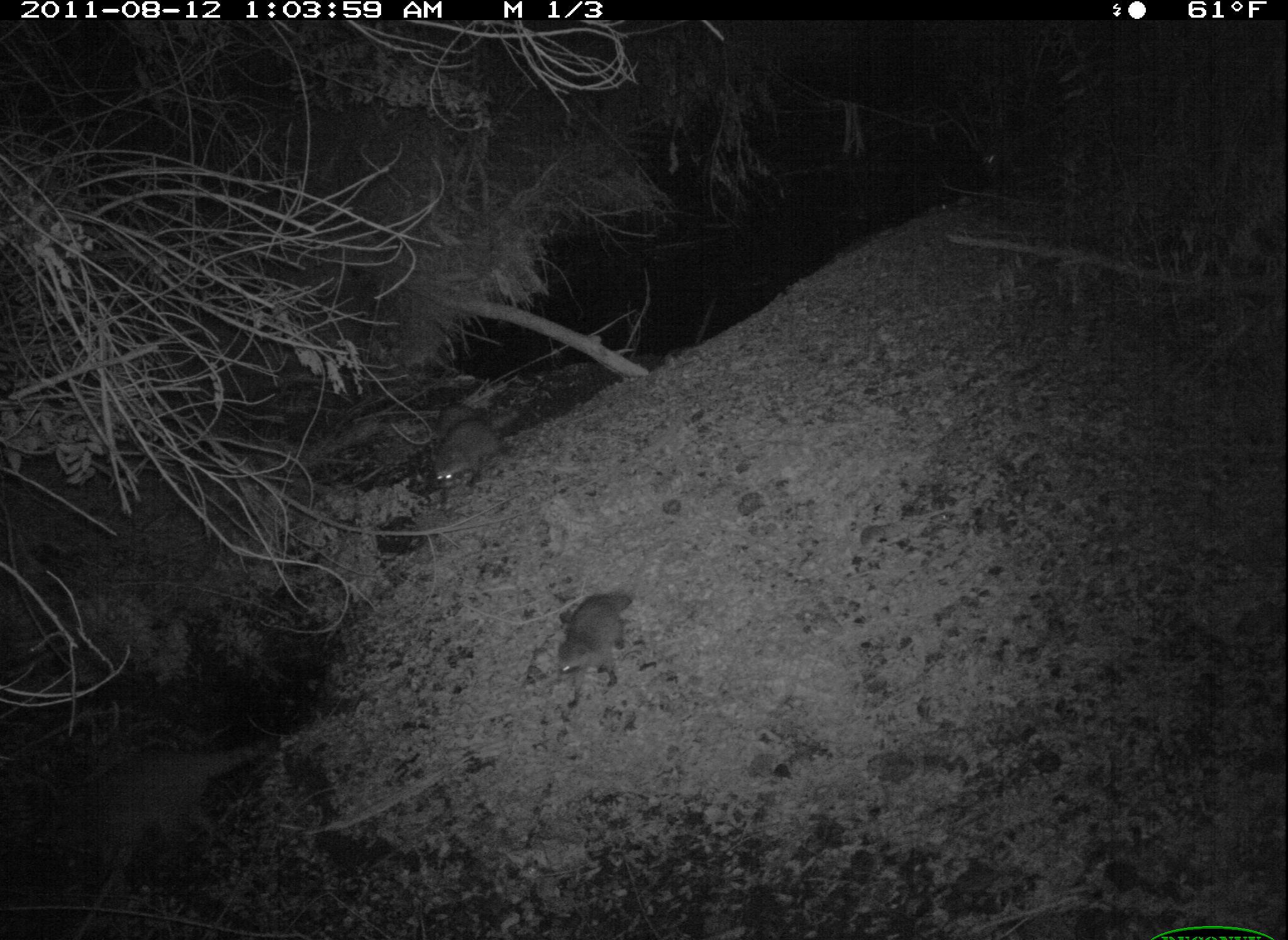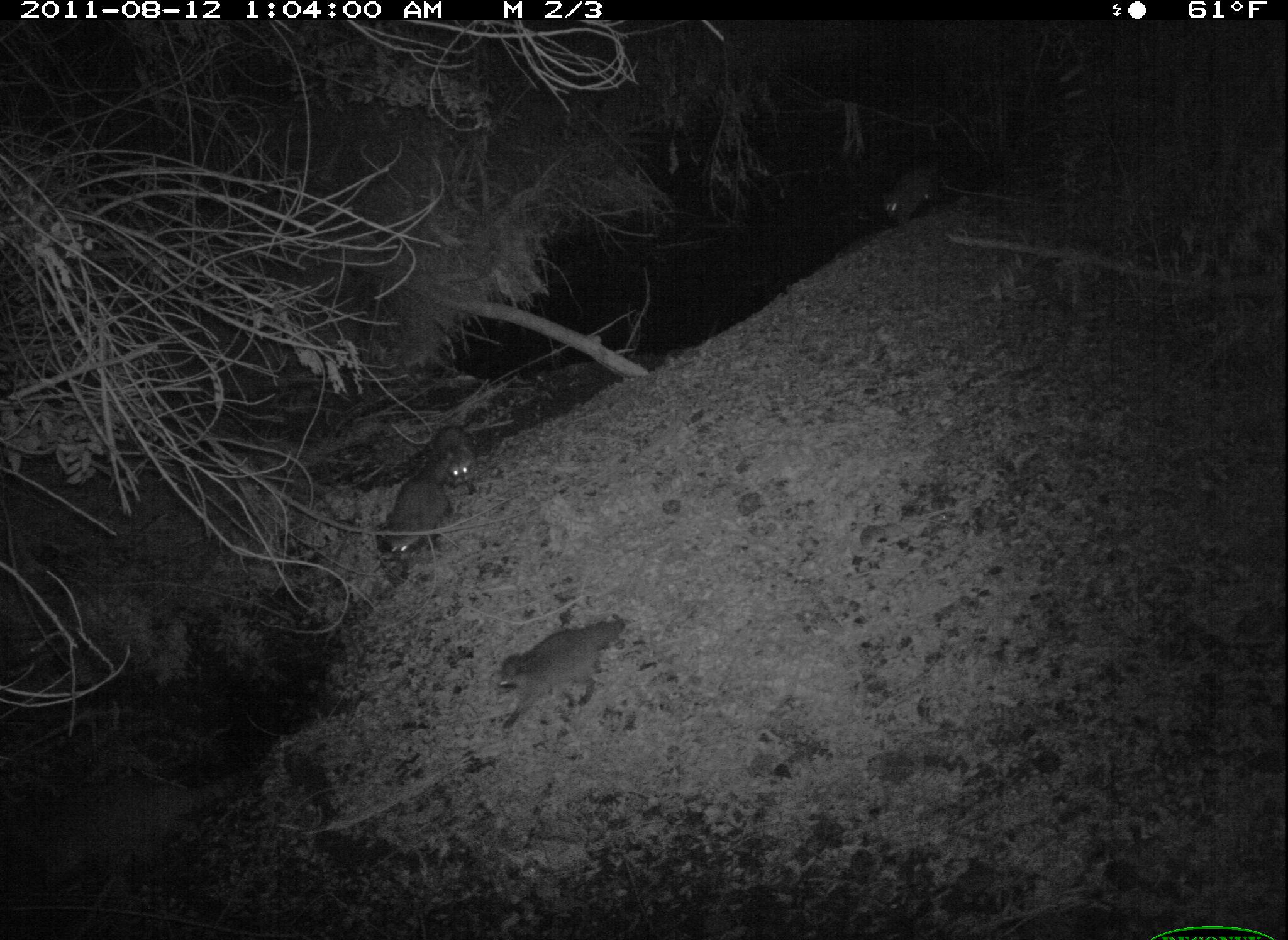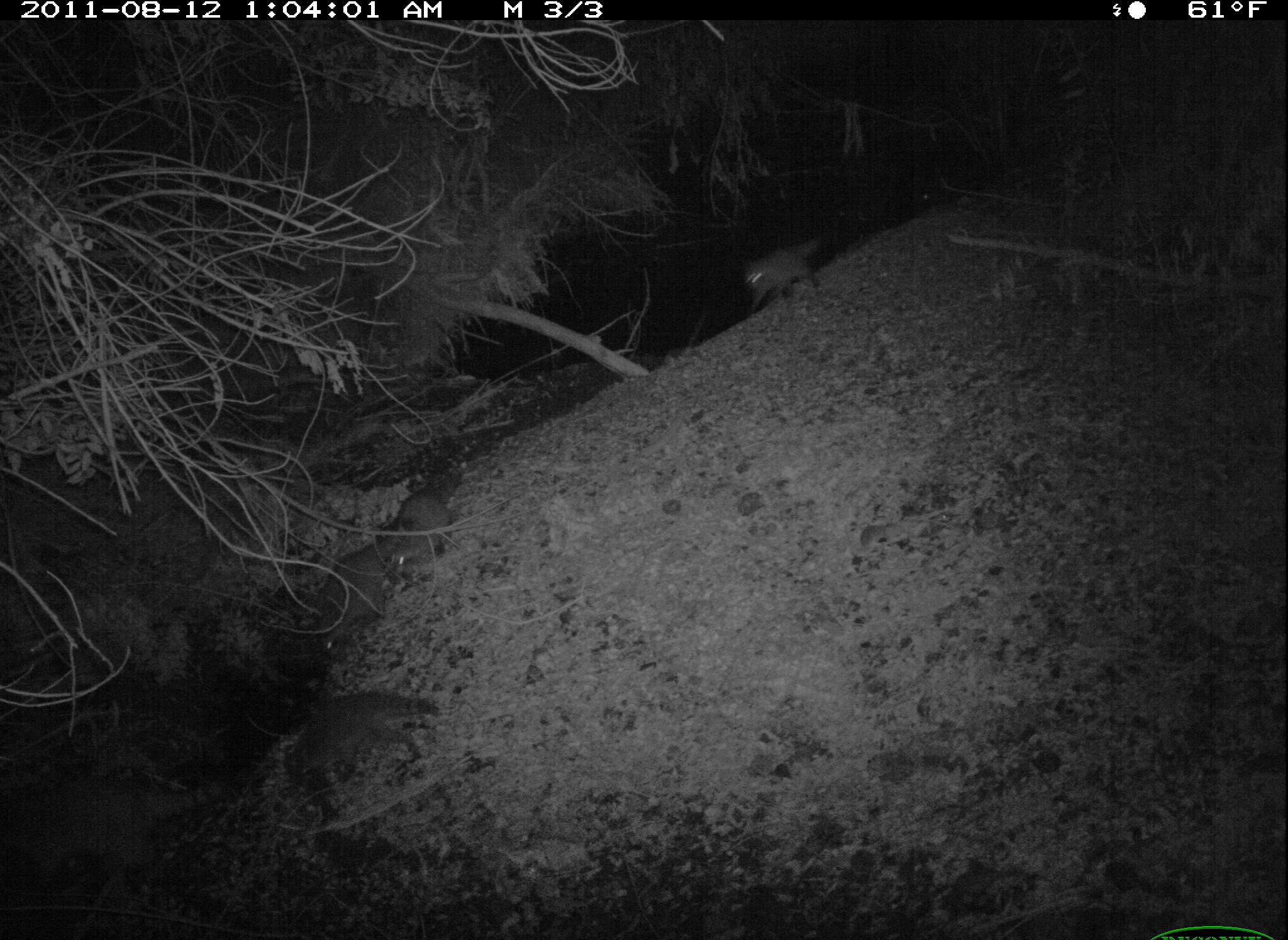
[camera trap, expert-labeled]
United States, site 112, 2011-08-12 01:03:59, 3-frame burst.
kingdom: Animalia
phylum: Chordata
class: Mammalia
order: Carnivora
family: Procyonidae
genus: Procyon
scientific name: Procyon lotor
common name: raccoon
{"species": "raccoon (Procyon lotor)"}